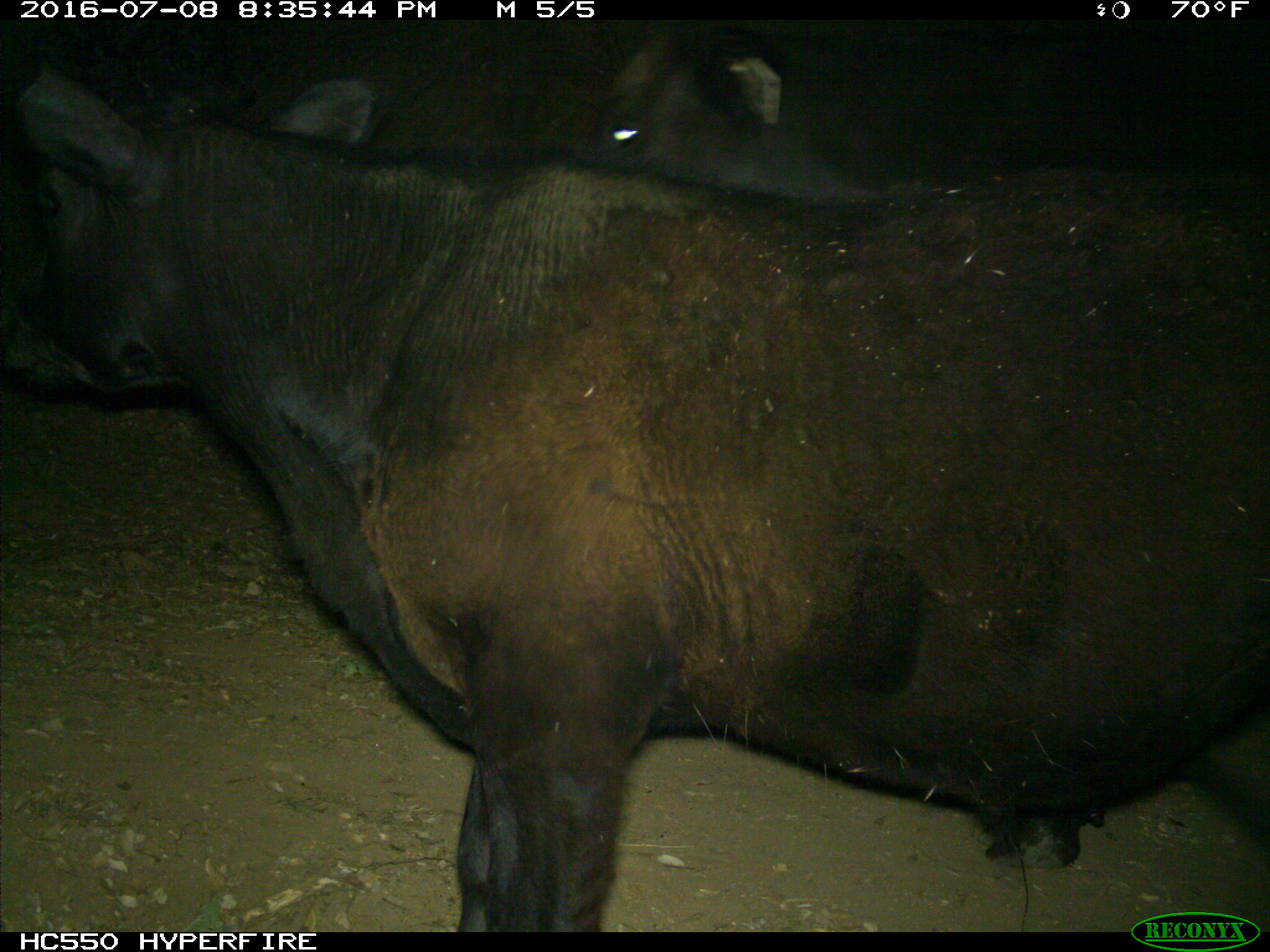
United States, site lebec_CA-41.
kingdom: Animalia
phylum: Chordata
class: Mammalia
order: Artiodactyla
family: Bovidae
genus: Bos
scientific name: Bos taurus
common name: domestic cow